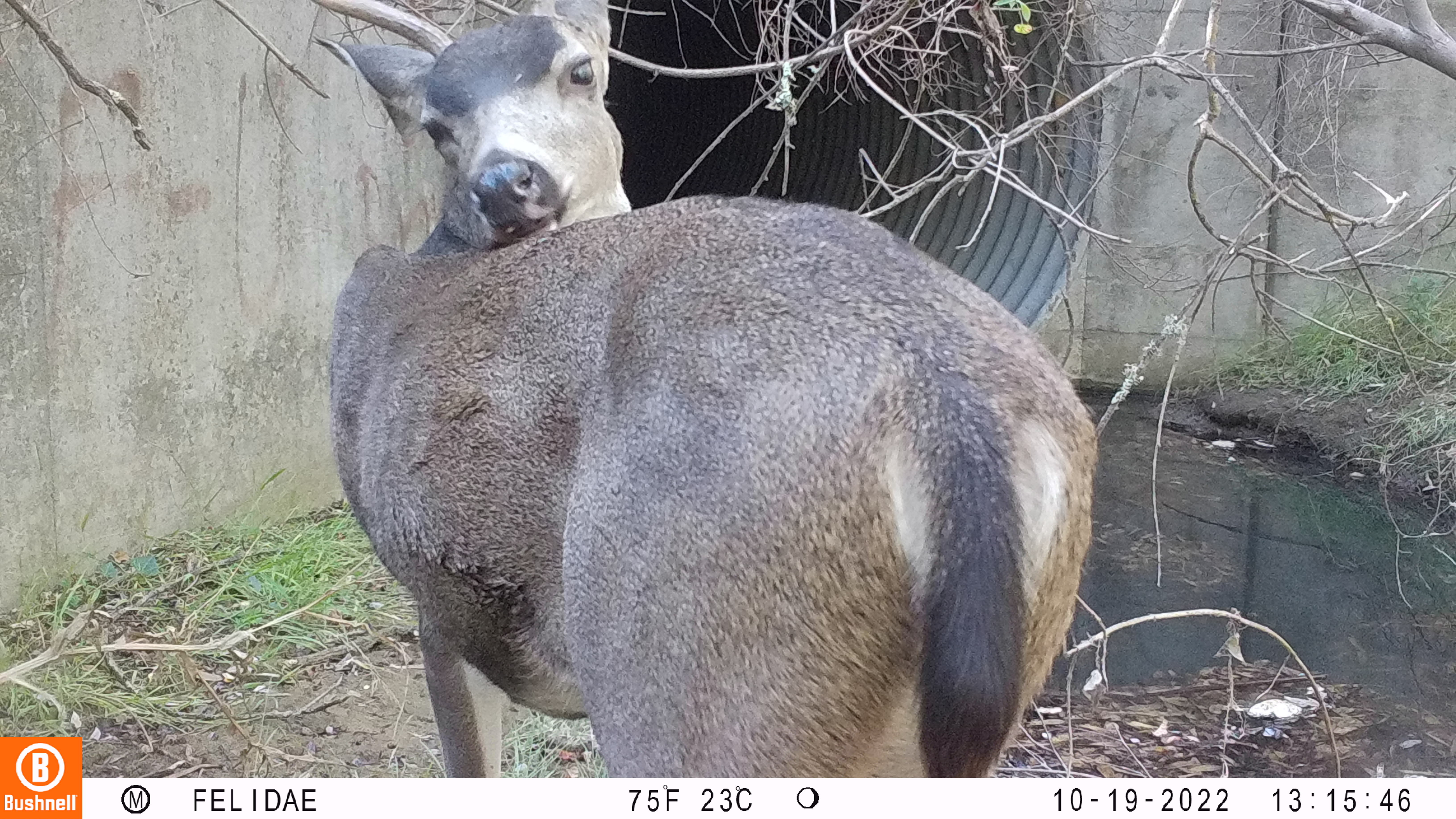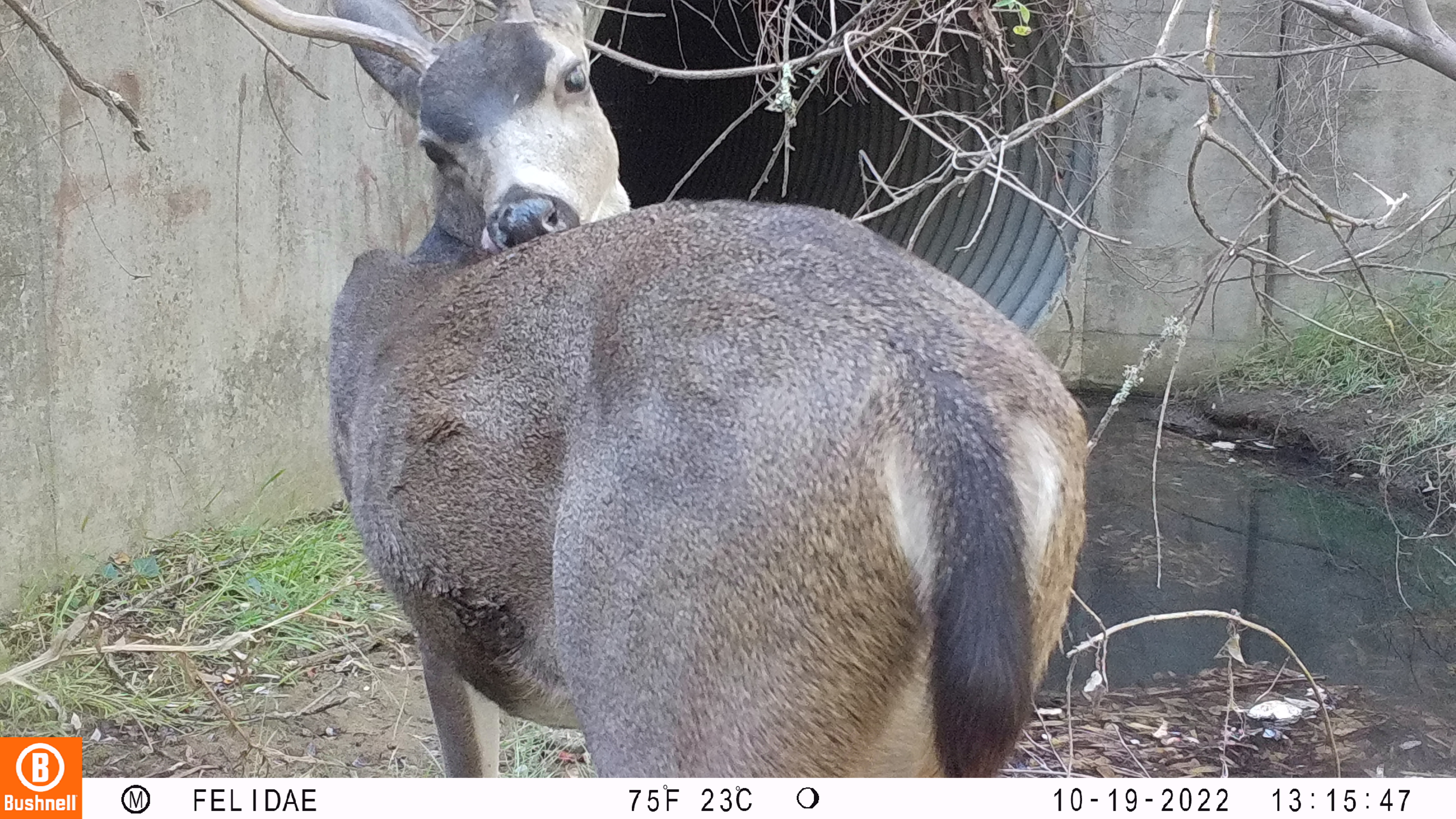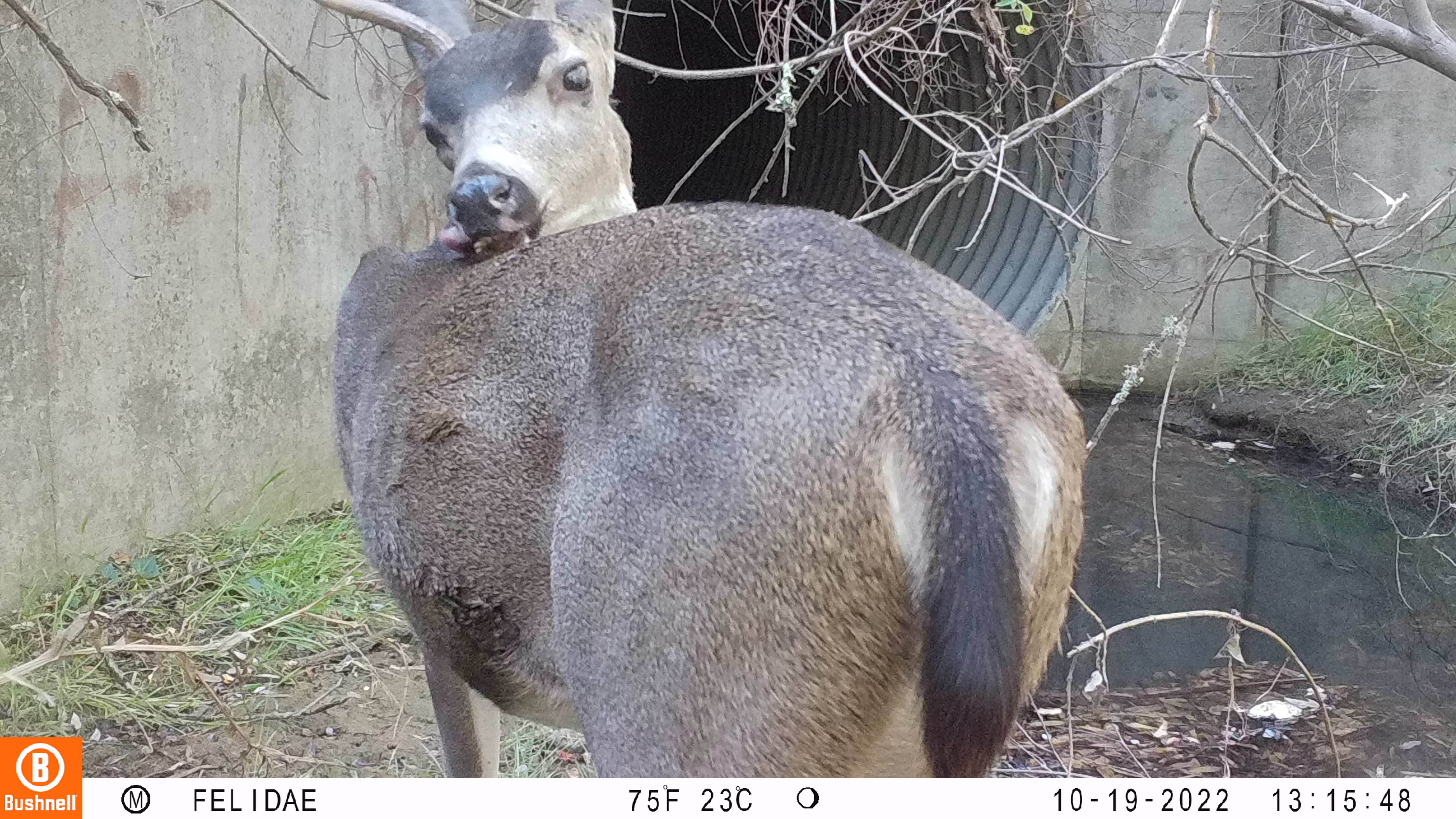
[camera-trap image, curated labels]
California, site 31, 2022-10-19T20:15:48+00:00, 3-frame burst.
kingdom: Animalia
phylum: Chordata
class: Mammalia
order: Artiodactyla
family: Cervidae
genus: Odocoileus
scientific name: Odocoileus hemionus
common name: mule deer